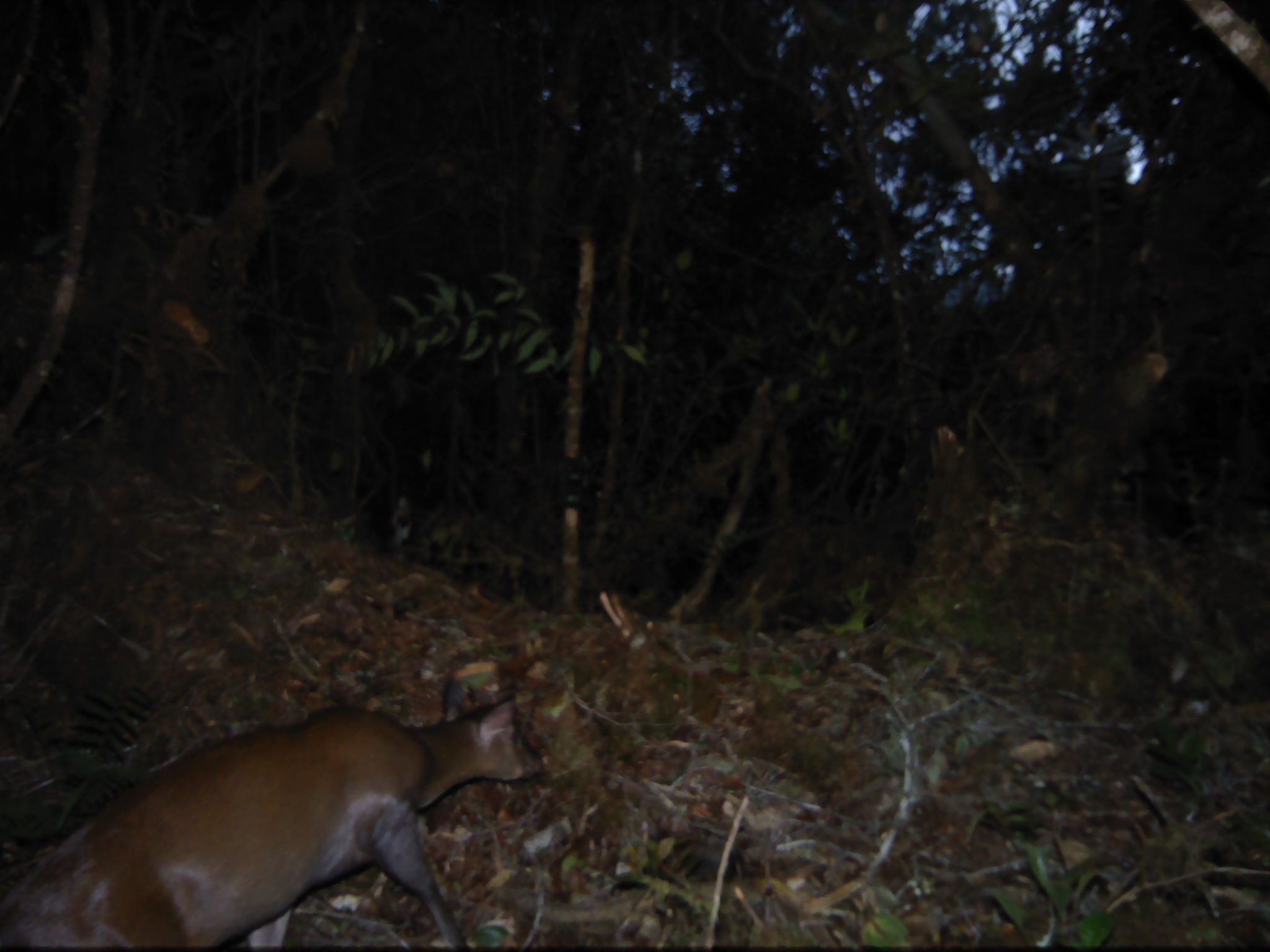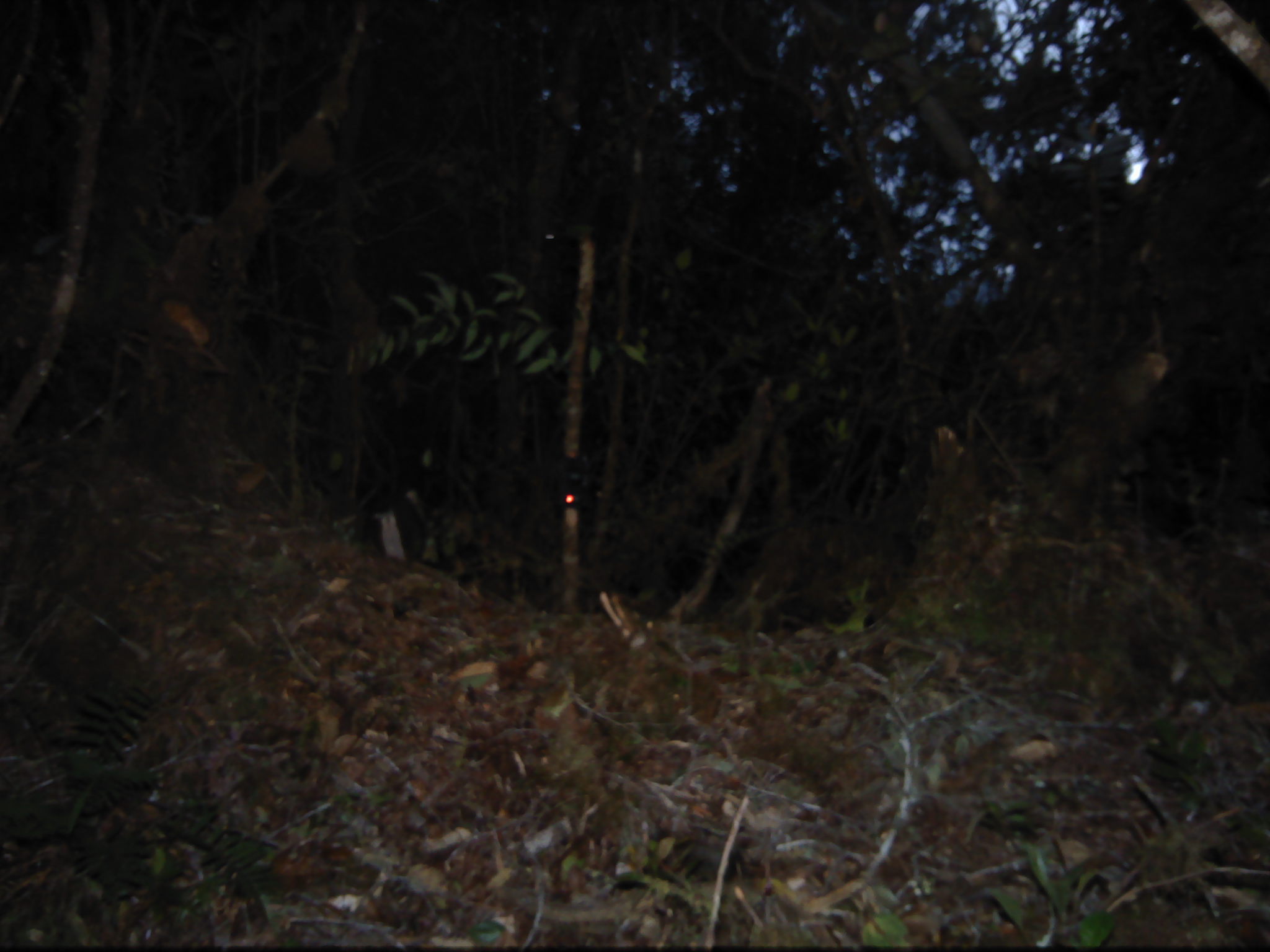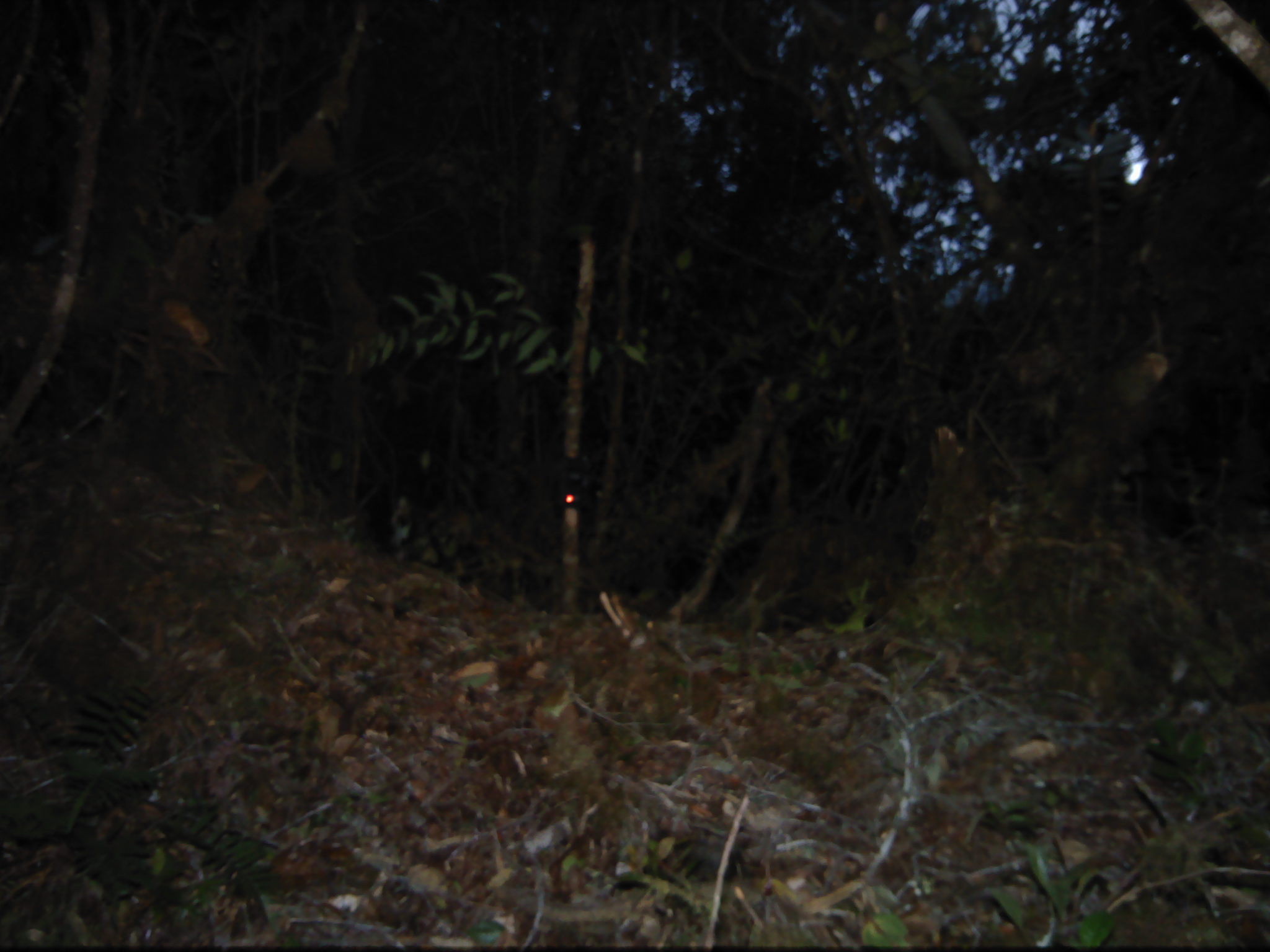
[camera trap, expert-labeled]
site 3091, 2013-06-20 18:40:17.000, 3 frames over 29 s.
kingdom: Animalia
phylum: Chordata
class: Mammalia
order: Artiodactyla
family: Cervidae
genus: Muntiacus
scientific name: Muntiacus muntjak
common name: southern red muntjac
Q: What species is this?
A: Muntiacus muntjak (southern red muntjac).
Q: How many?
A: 1.